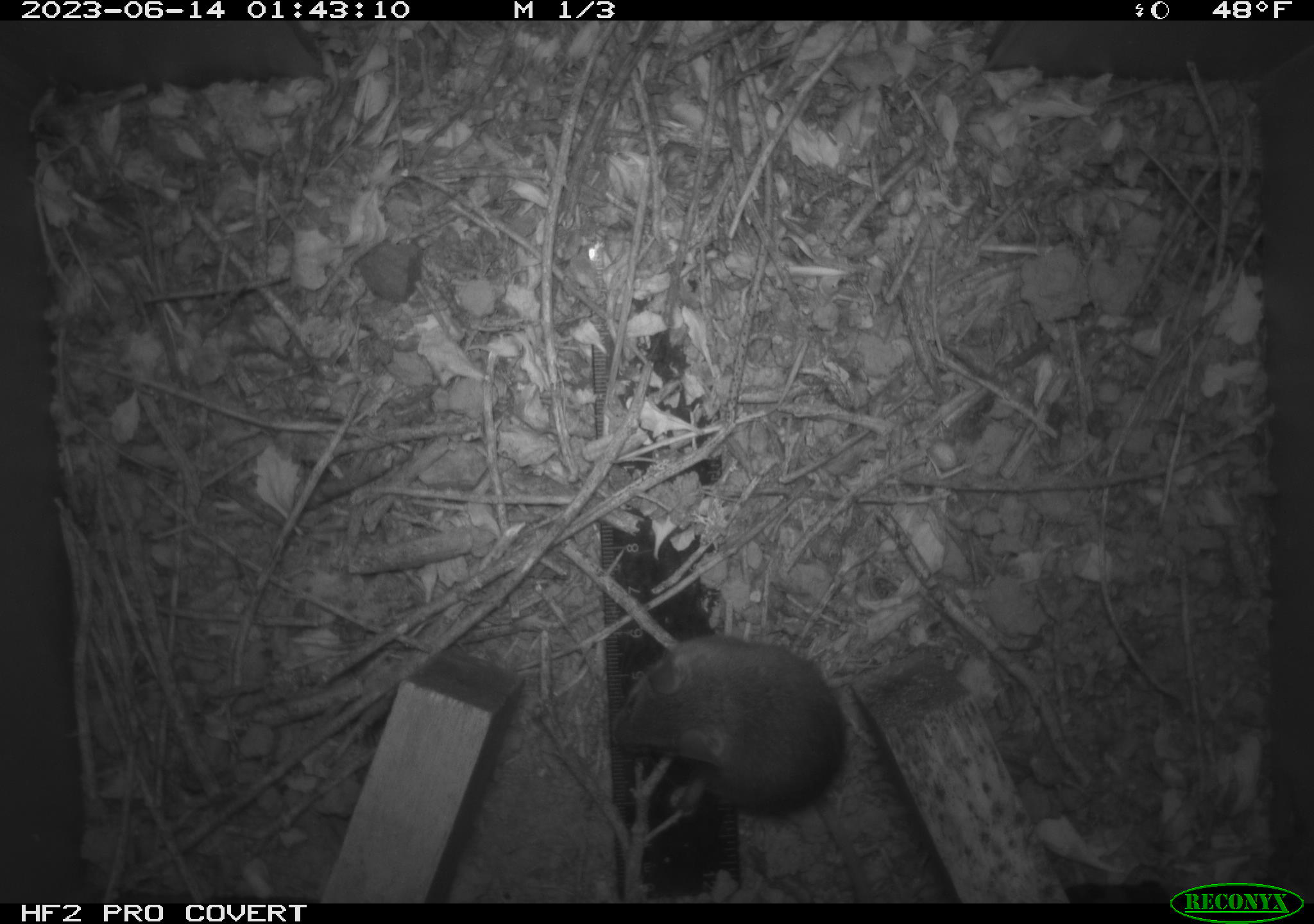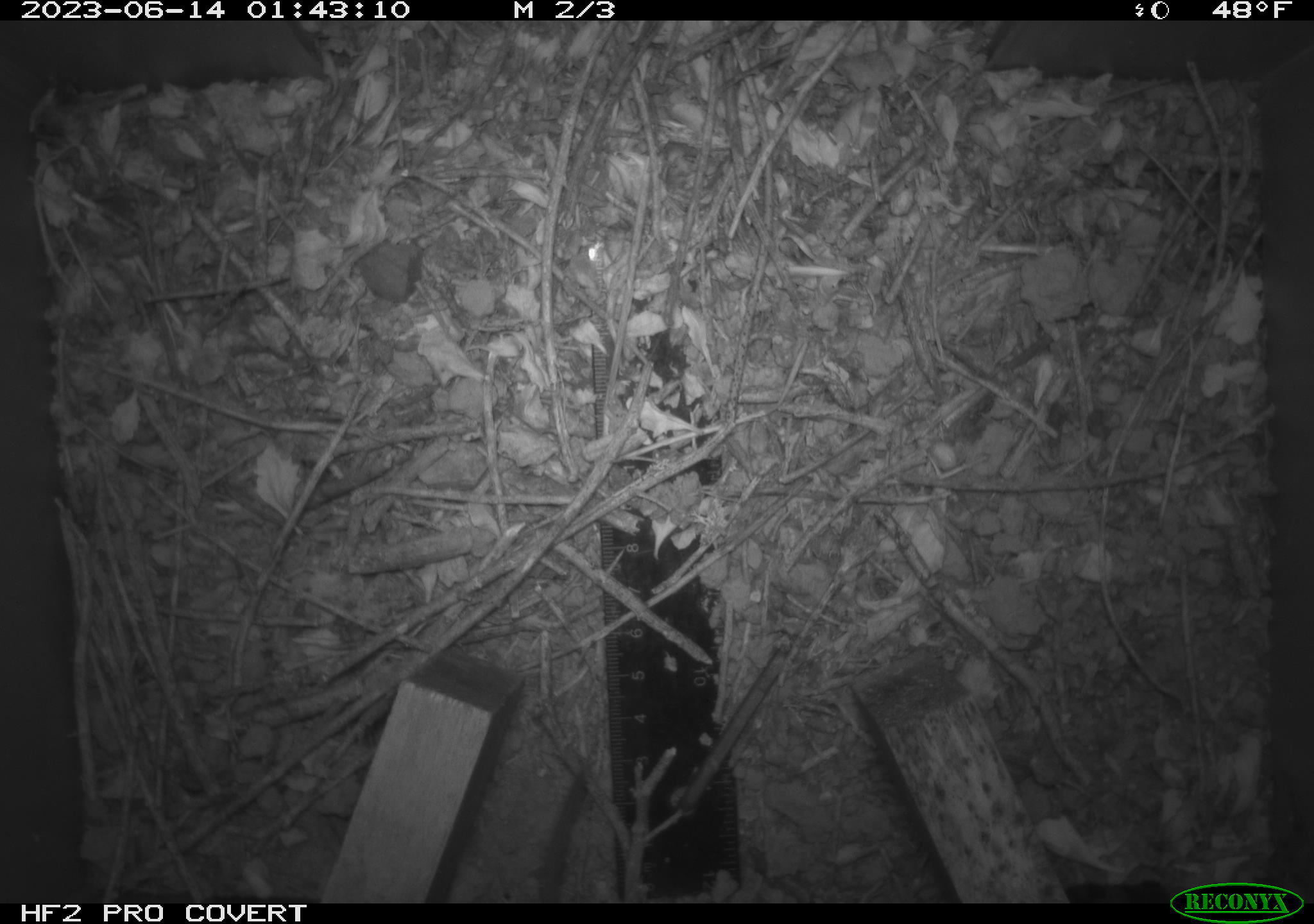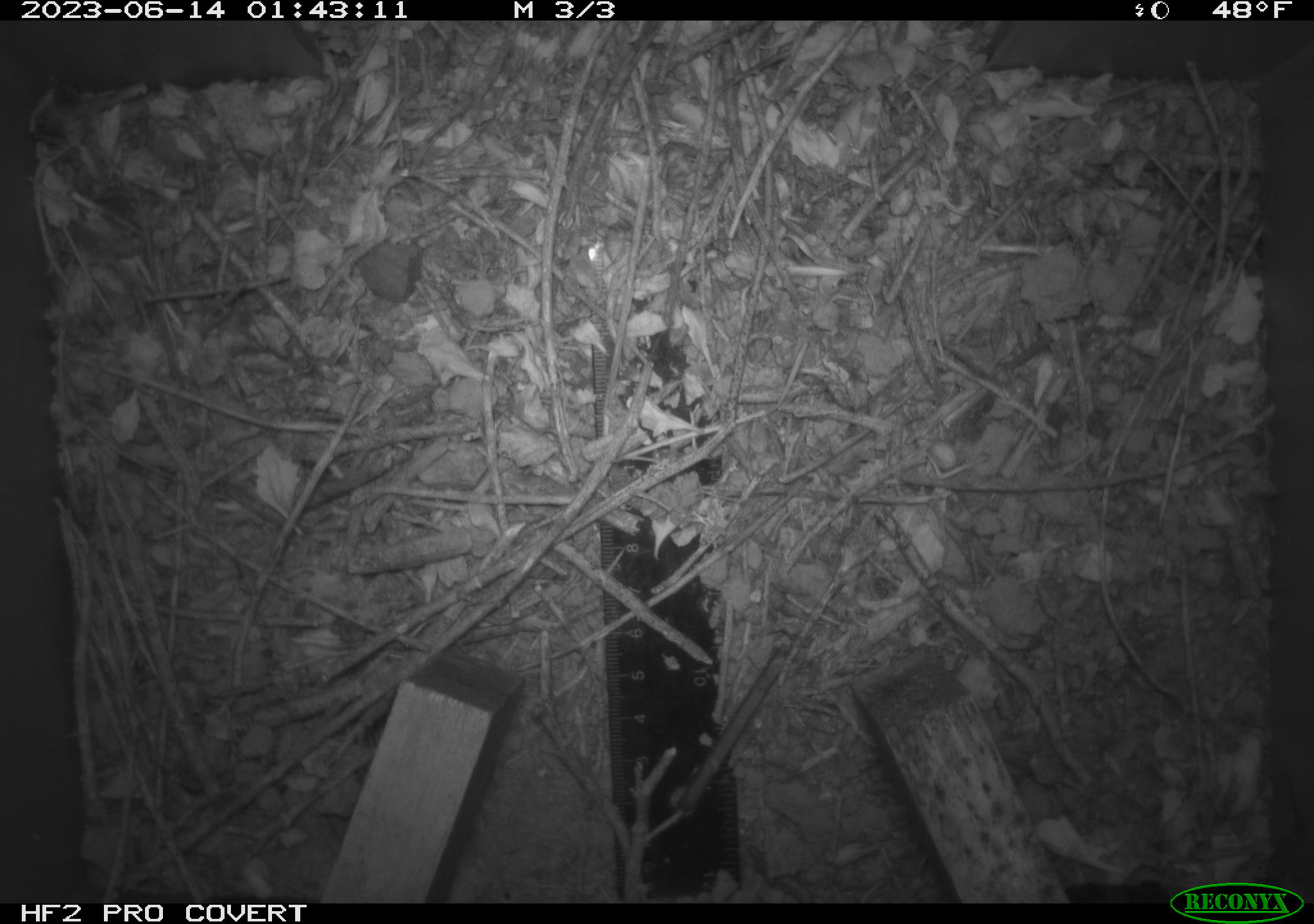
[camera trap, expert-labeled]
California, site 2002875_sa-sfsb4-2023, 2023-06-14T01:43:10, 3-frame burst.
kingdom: Animalia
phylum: Chordata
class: Mammalia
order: Rodentia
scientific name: Rodentia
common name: mouse species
Mouse species (Rodentia).